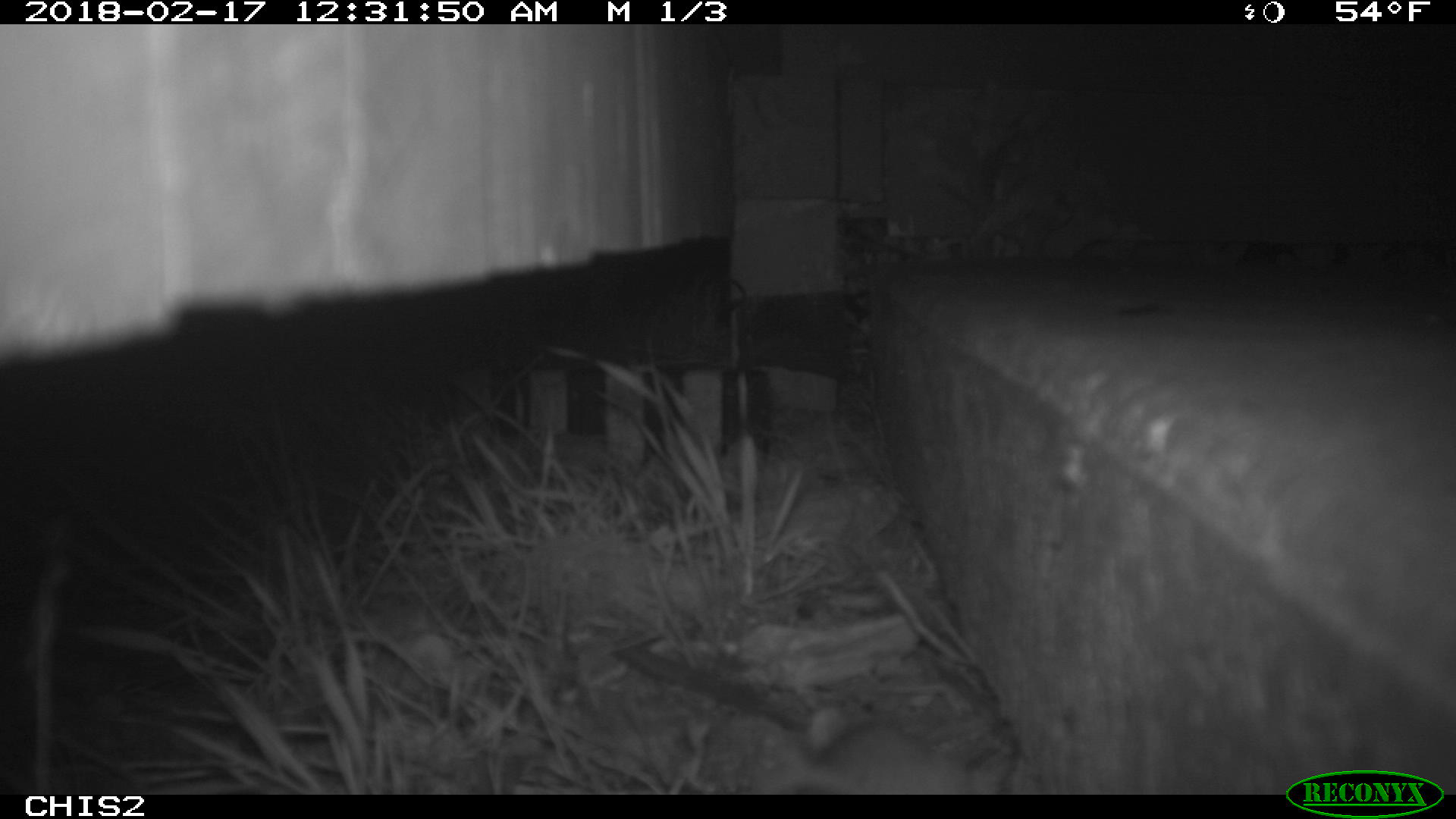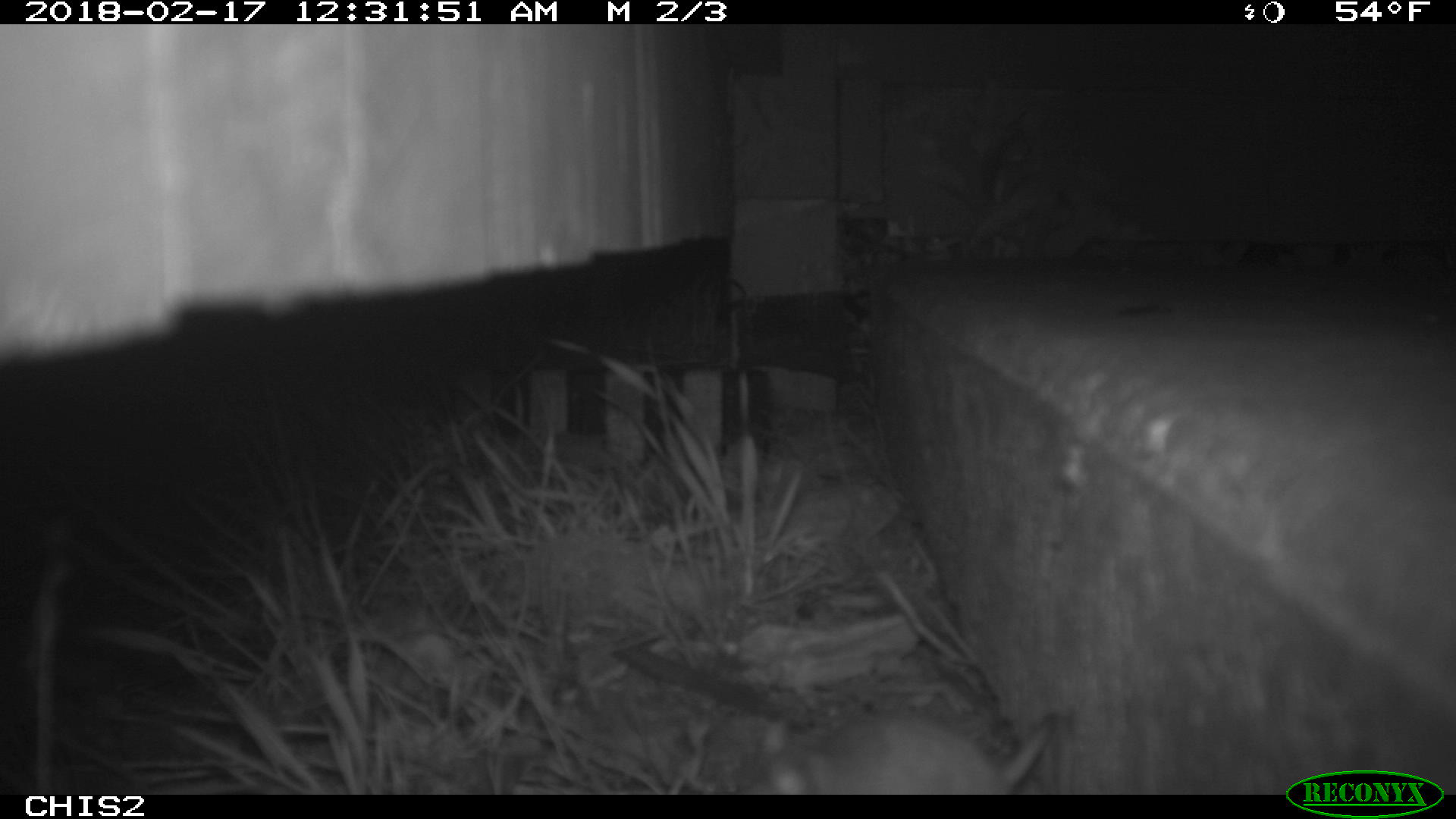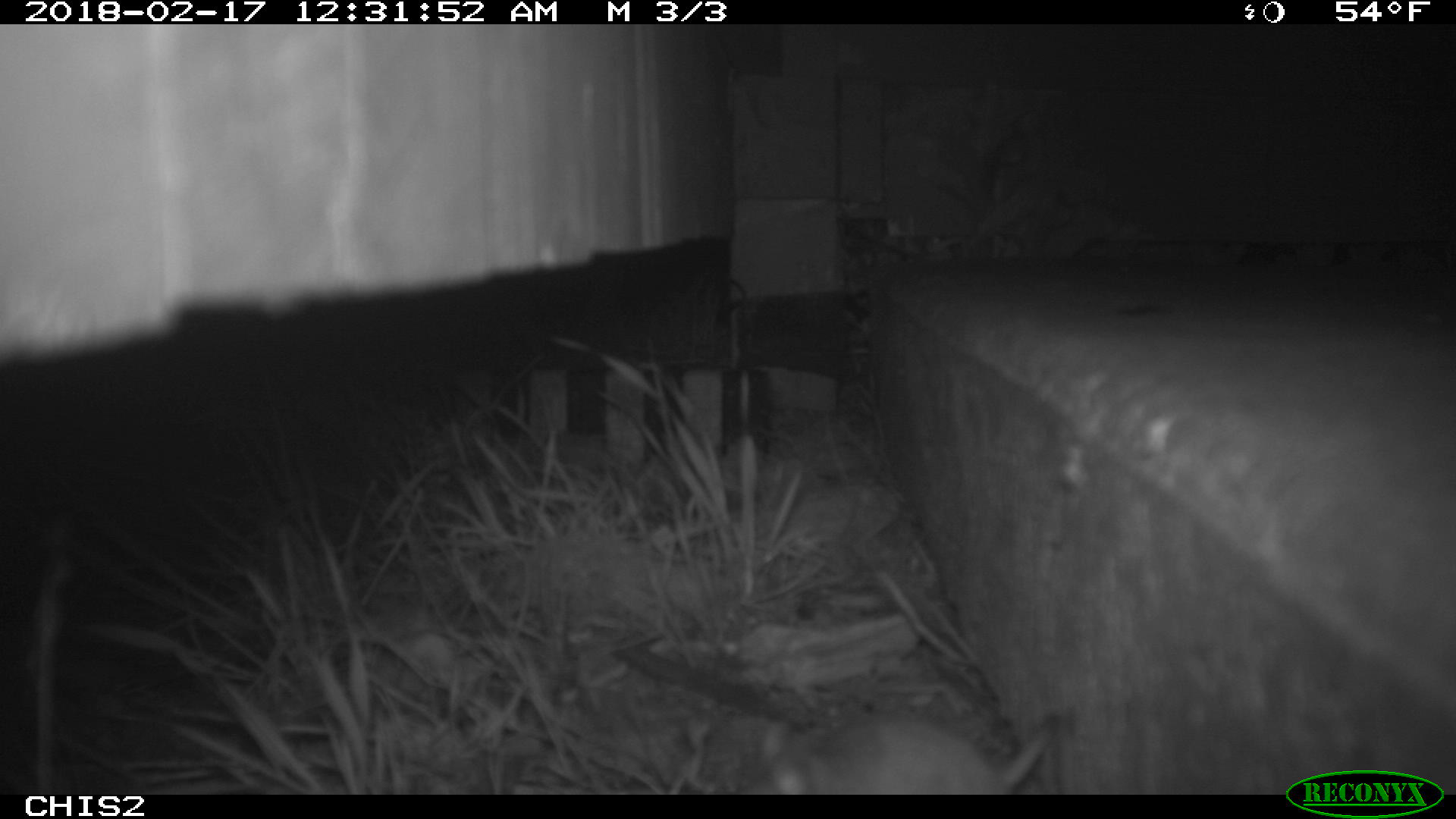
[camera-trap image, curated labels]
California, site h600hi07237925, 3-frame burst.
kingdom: Animalia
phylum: Chordata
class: Mammalia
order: Rodentia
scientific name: Rodentia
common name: rodent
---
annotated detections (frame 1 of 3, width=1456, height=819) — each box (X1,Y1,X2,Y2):
rodent: (806,708,1012,790)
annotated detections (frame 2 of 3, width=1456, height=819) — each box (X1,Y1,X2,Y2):
rodent: (763,711,1054,794)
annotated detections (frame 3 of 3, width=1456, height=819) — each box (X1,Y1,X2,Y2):
rodent: (739,714,1057,792)